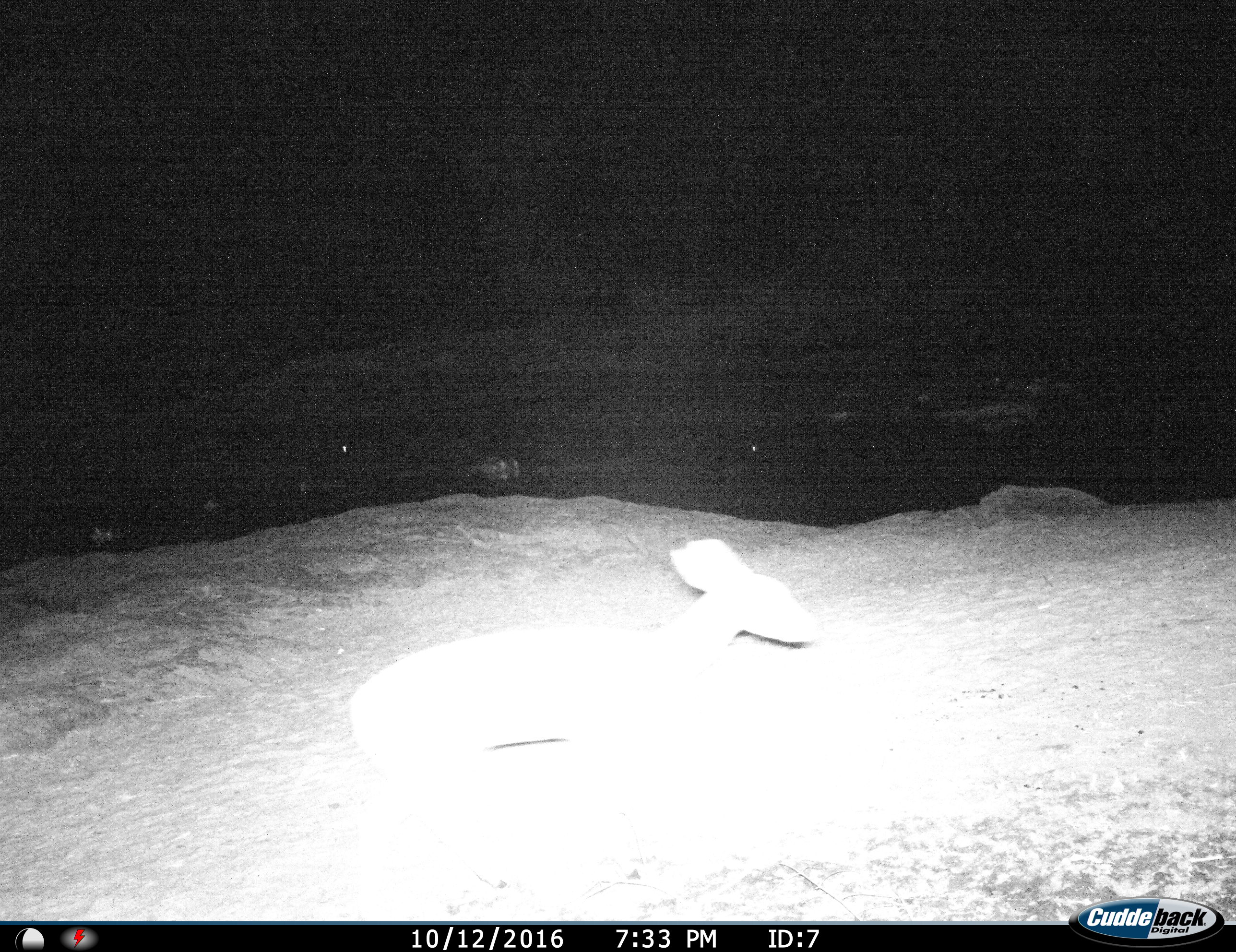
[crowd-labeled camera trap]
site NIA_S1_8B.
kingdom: Animalia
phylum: Chordata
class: Mammalia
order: Artiodactyla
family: Hippopotamidae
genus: Hippopotamus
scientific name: Hippopotamus amphibius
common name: hippopotamus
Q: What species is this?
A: Hippopotamus (Hippopotamus amphibius).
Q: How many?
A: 11-50.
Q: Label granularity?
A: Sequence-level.